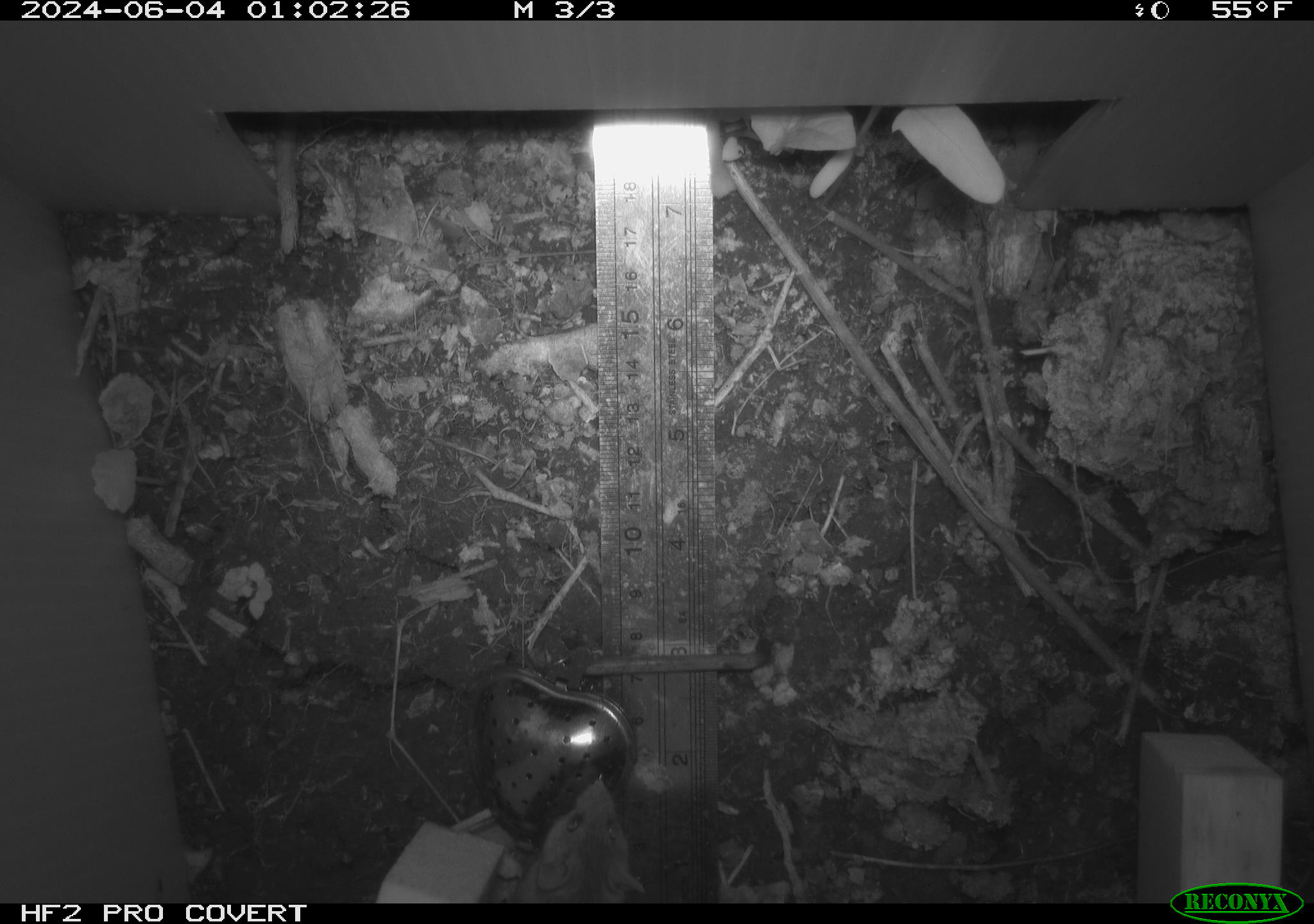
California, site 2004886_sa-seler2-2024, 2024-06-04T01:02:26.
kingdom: Animalia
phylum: Chordata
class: Mammalia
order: Rodentia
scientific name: Rodentia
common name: mouse species